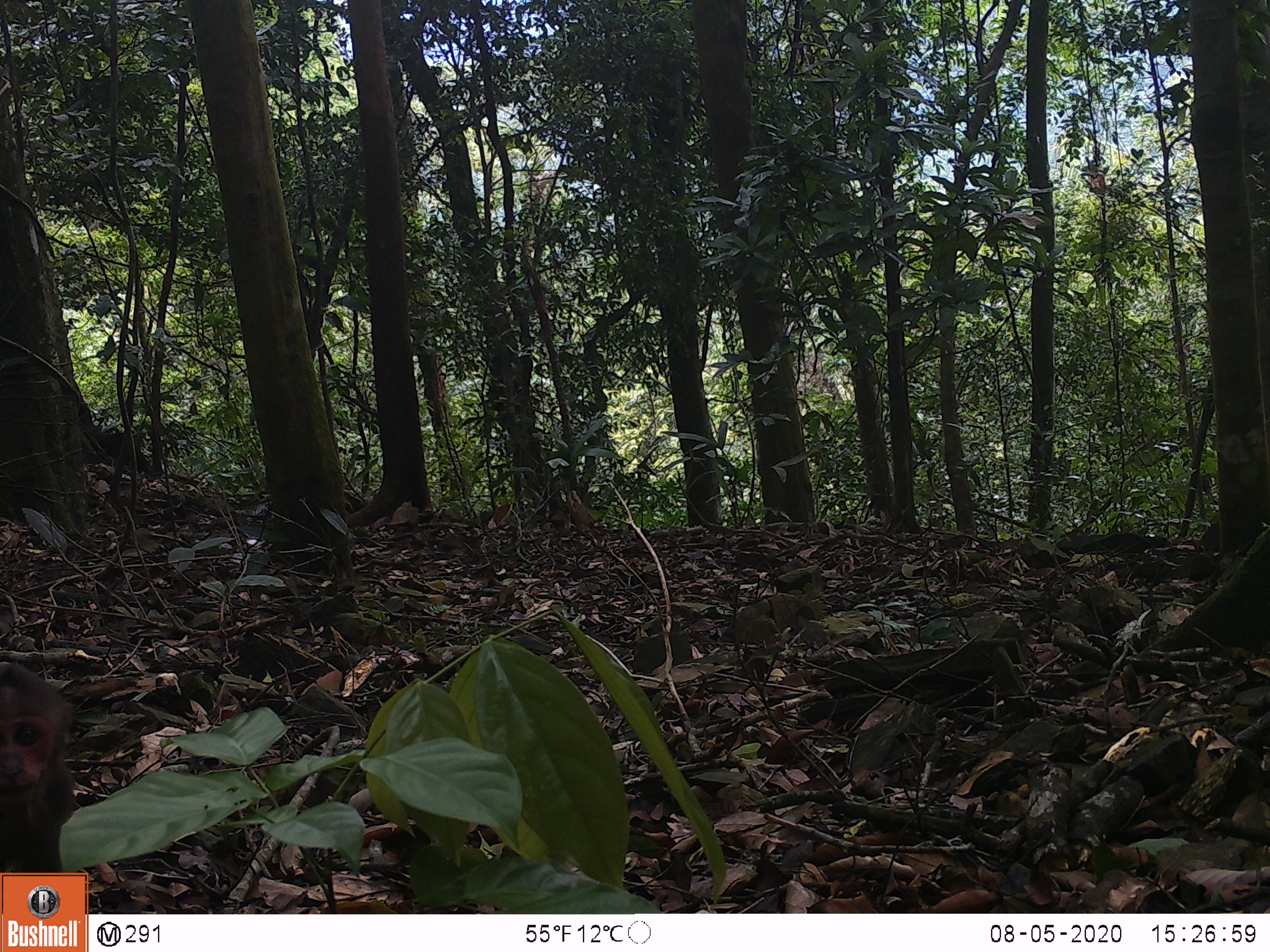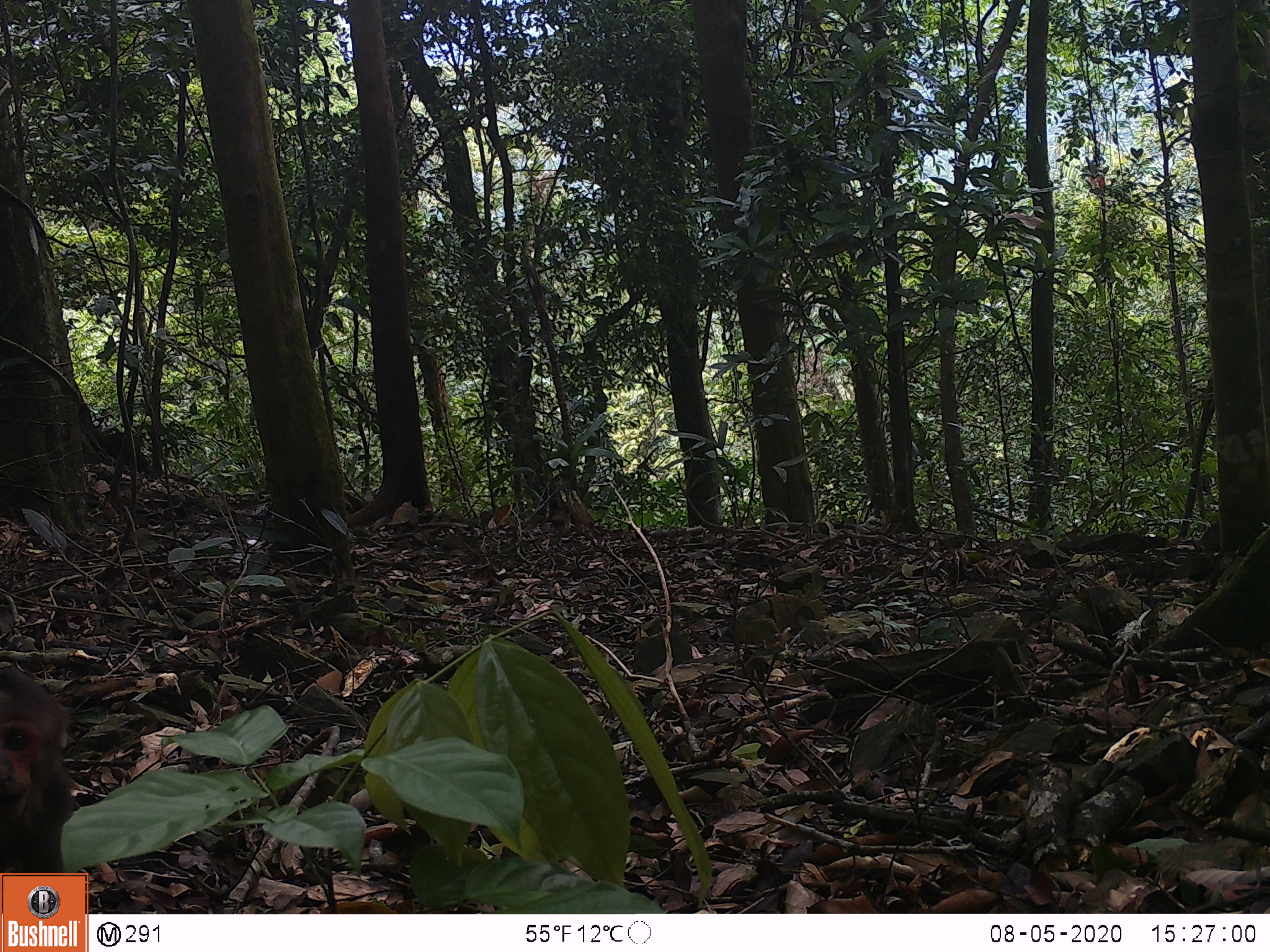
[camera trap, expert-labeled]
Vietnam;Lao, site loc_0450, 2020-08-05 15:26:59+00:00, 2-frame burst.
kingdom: Animalia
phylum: Chordata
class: Mammalia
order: Primates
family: Cercopithecidae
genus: Macaca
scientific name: Macaca arctoides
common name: stump-tailed macaque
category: stump tailed macaque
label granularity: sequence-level